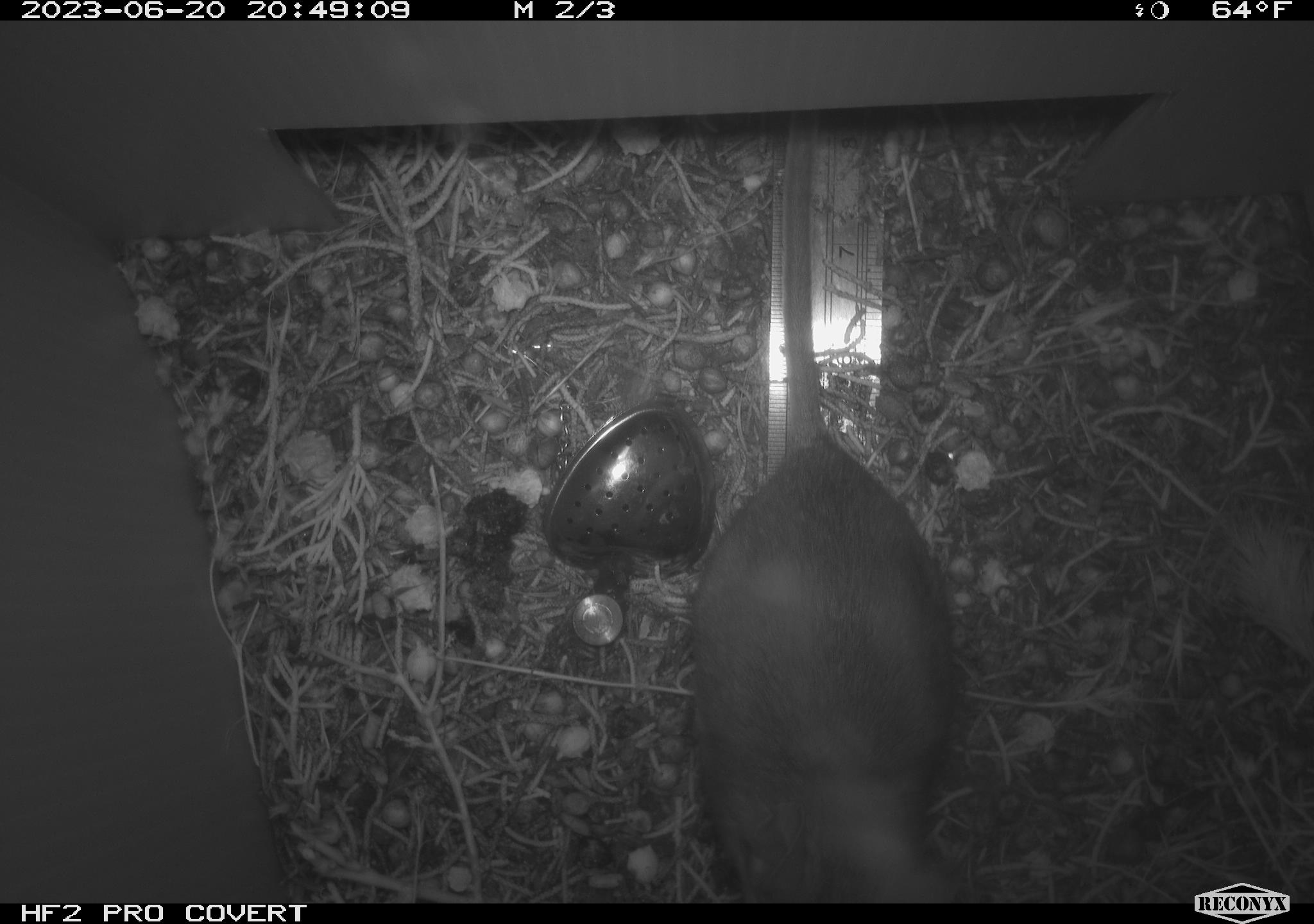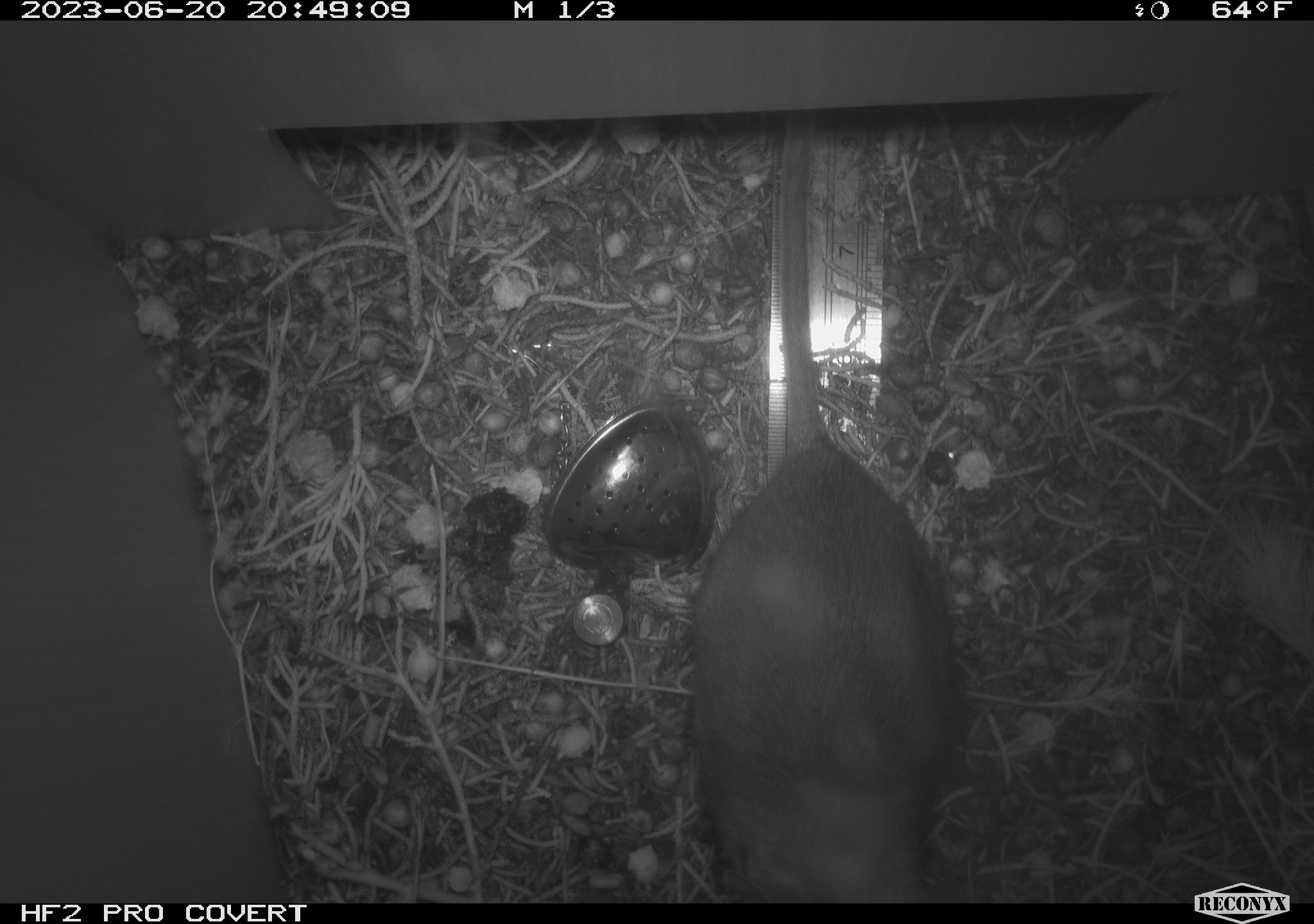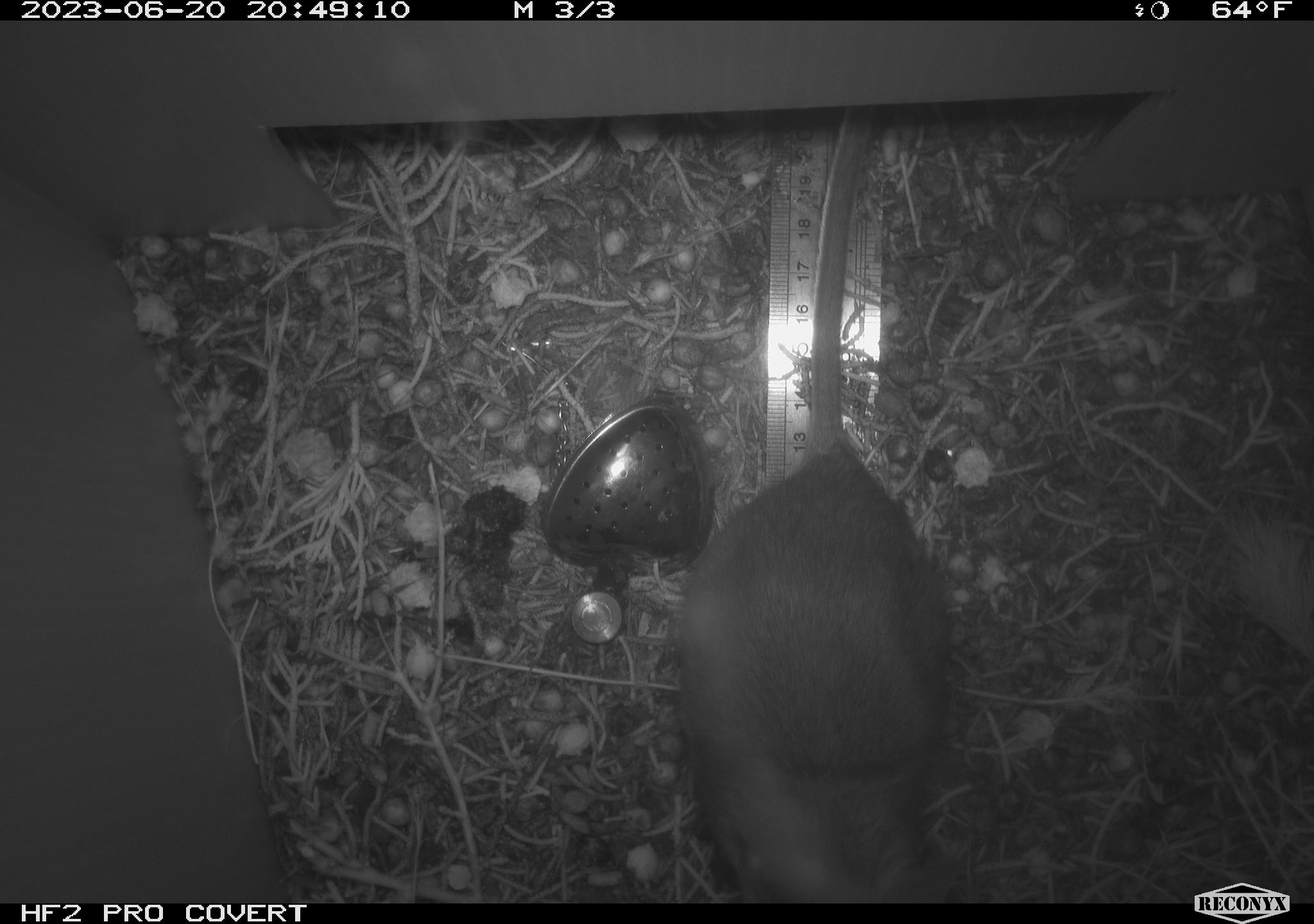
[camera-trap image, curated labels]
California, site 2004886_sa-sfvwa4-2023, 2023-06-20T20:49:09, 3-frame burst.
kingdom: Animalia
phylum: Chordata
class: Mammalia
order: Rodentia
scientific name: Rodentia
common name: mouse species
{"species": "mouse species (Rodentia)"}